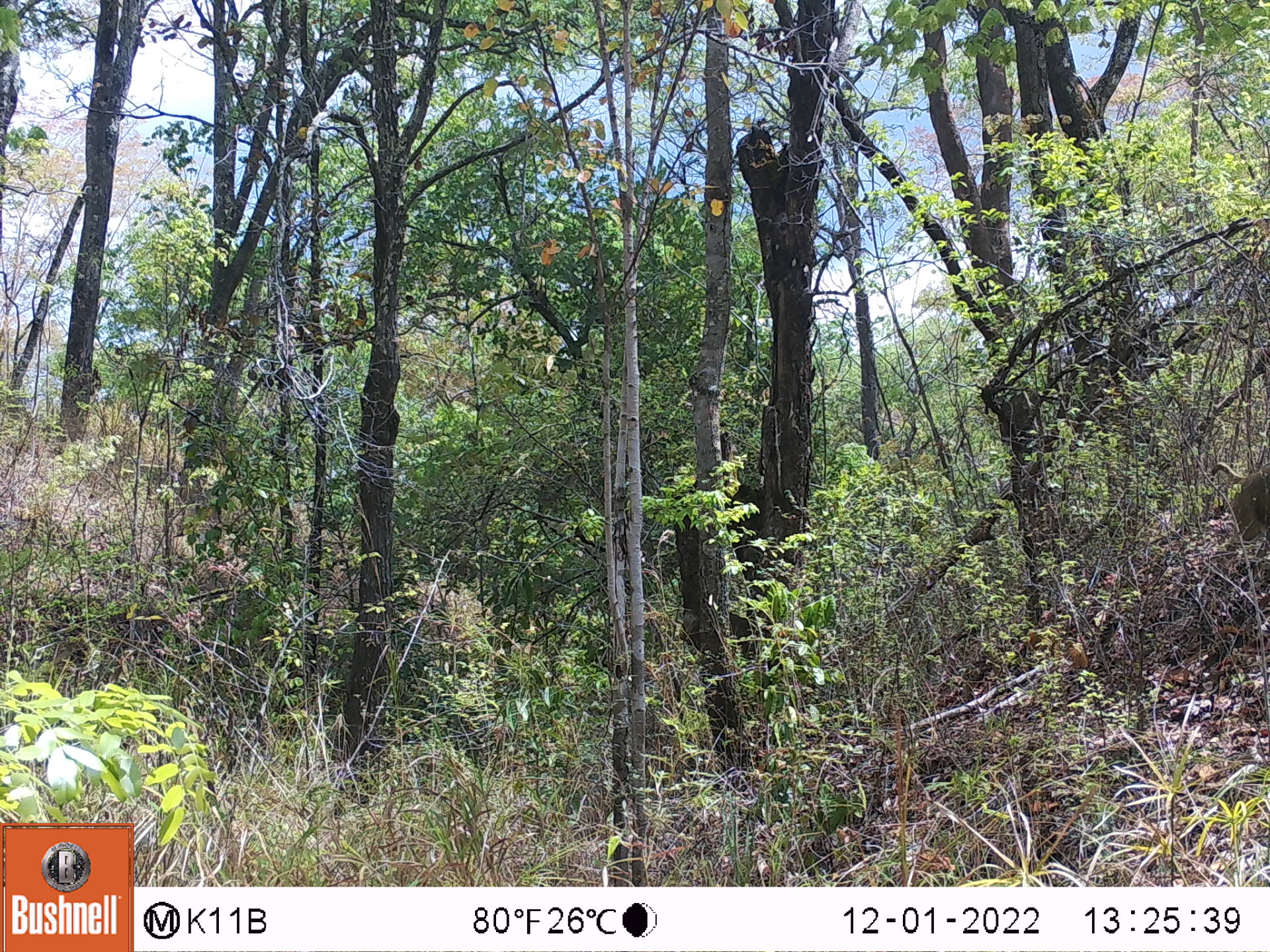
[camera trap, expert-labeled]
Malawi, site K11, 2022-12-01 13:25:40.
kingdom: Animalia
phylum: Chordata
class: Mammalia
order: Primates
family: Cercopithecidae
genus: Papio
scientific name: Papio cynocephalus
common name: yellow baboon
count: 1